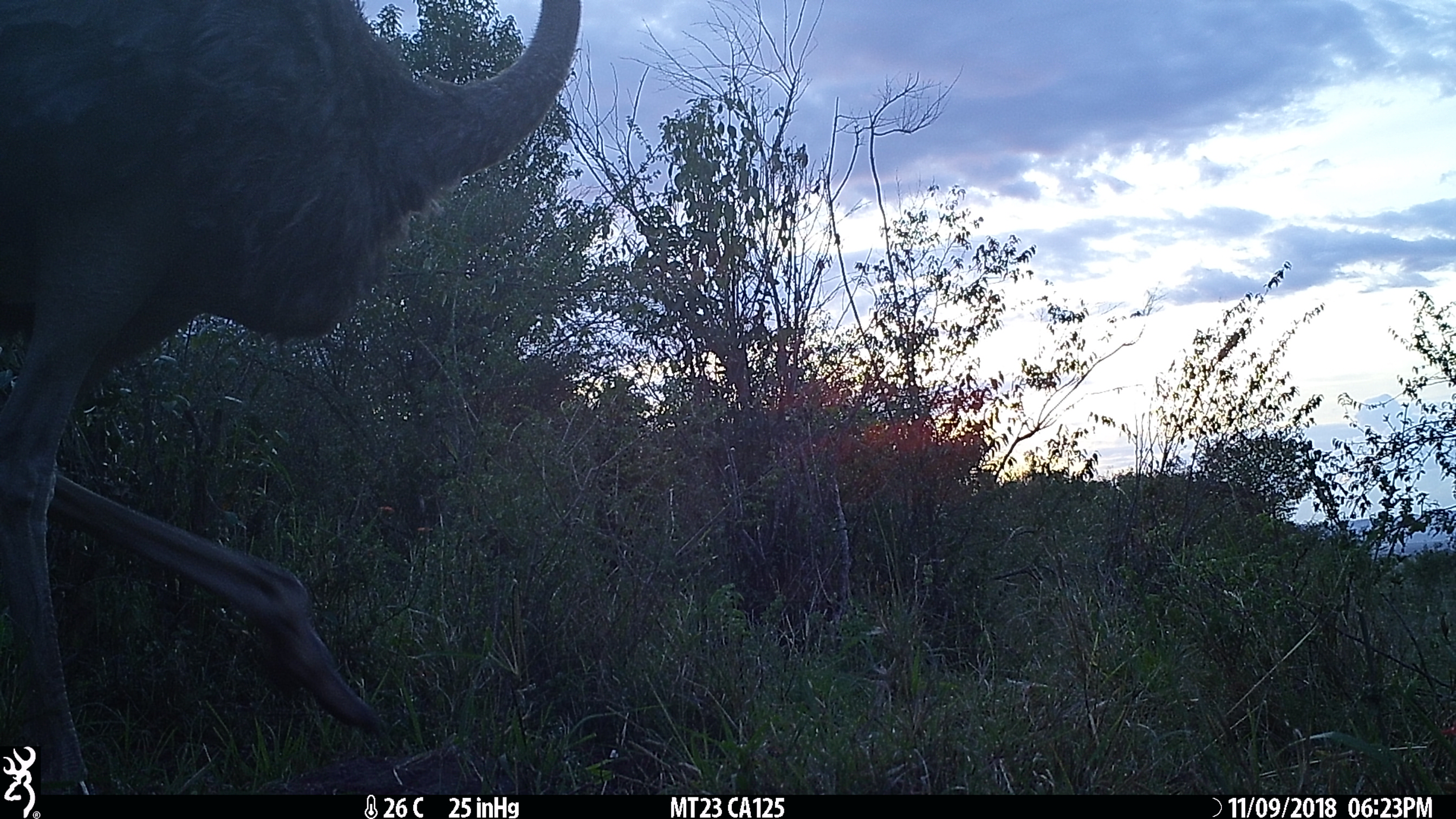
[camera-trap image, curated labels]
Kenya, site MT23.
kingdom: Animalia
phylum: Chordata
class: Aves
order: Struthioniformes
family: Struthionidae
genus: Struthio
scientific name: Struthio camelus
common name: ostrich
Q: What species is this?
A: Ostrich (Struthio camelus).